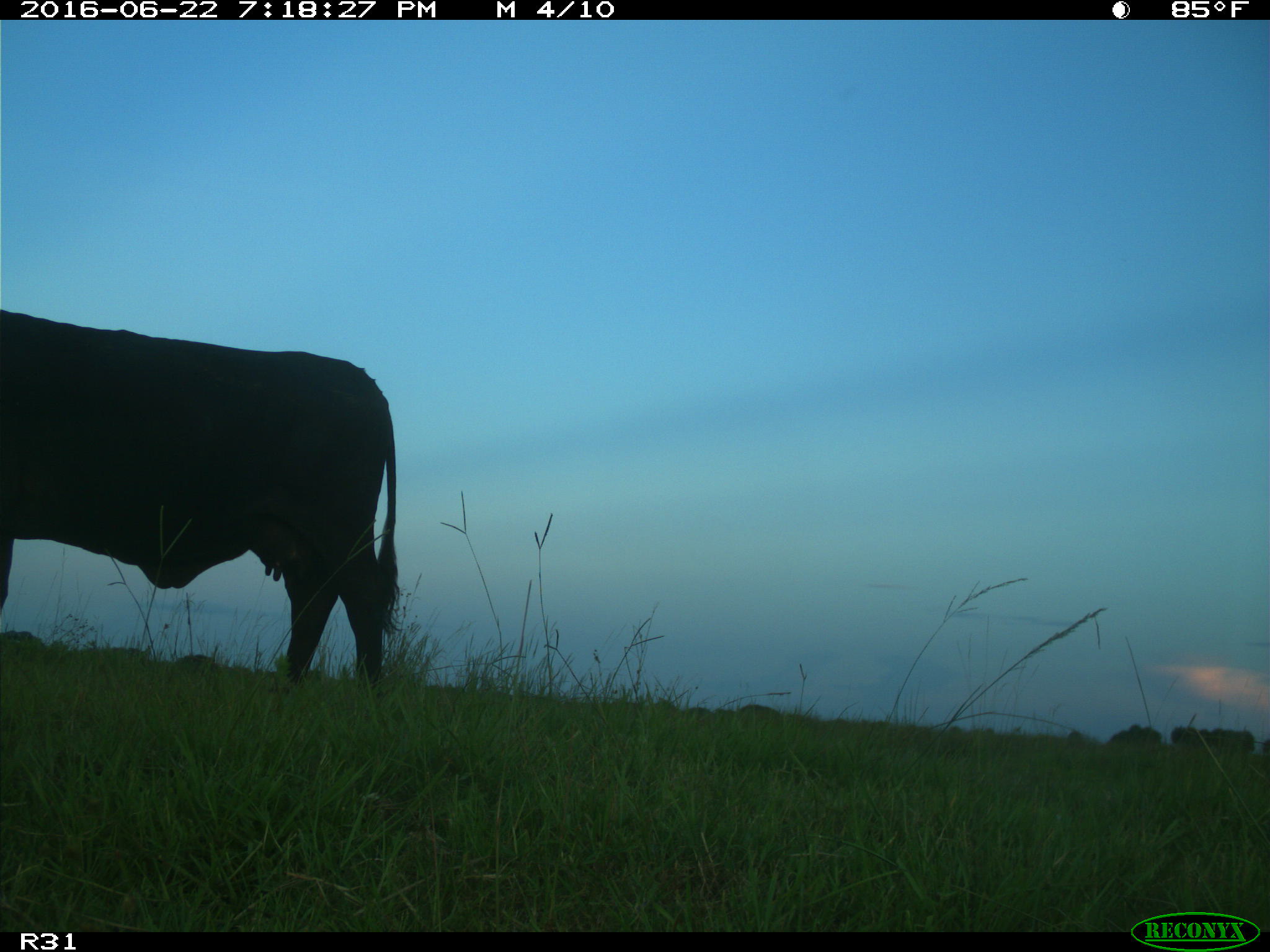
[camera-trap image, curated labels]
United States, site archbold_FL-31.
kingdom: Animalia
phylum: Chordata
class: Mammalia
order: Artiodactyla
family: Bovidae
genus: Bos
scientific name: Bos taurus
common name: domestic cow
Bos taurus (domestic cow).